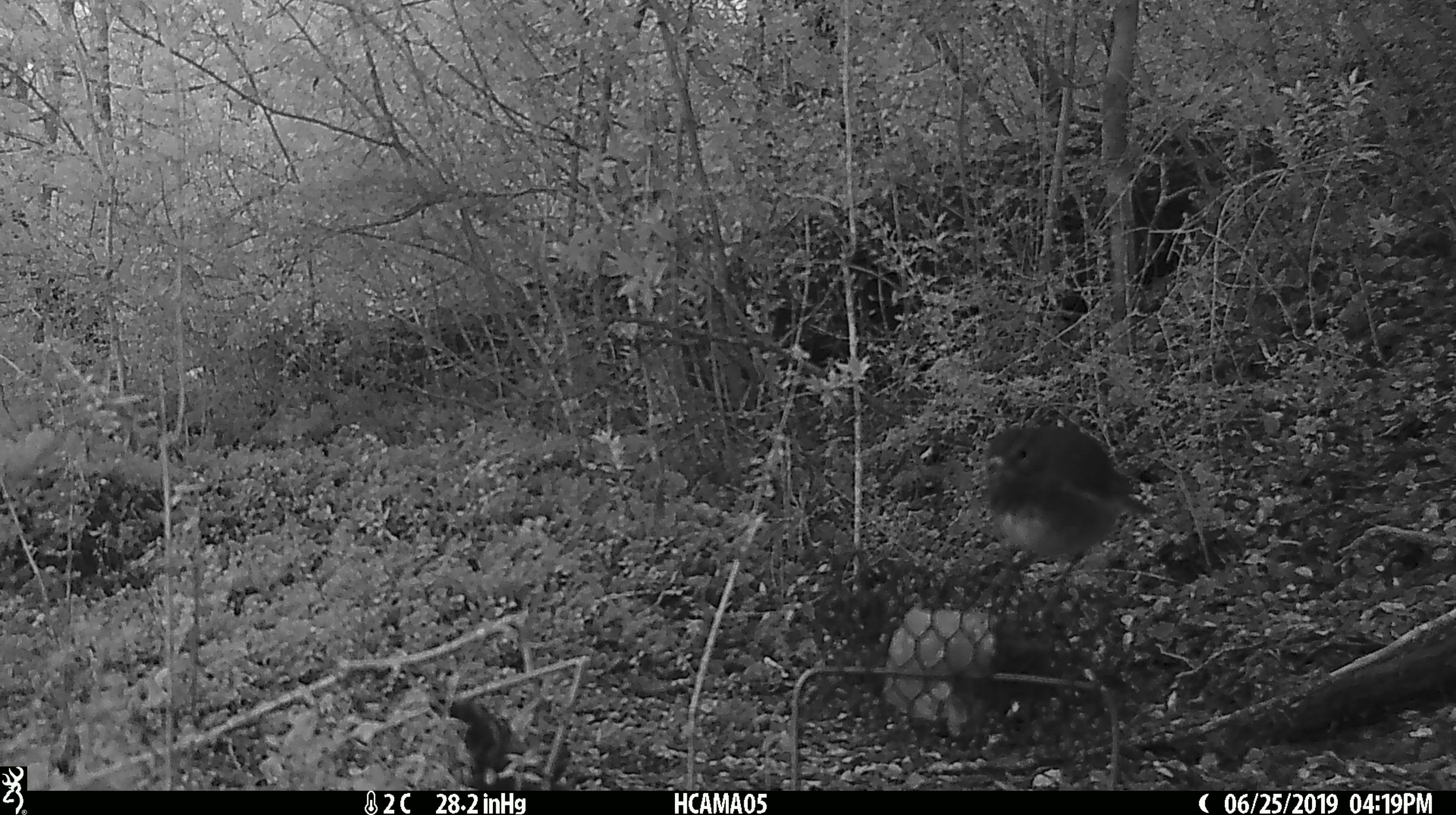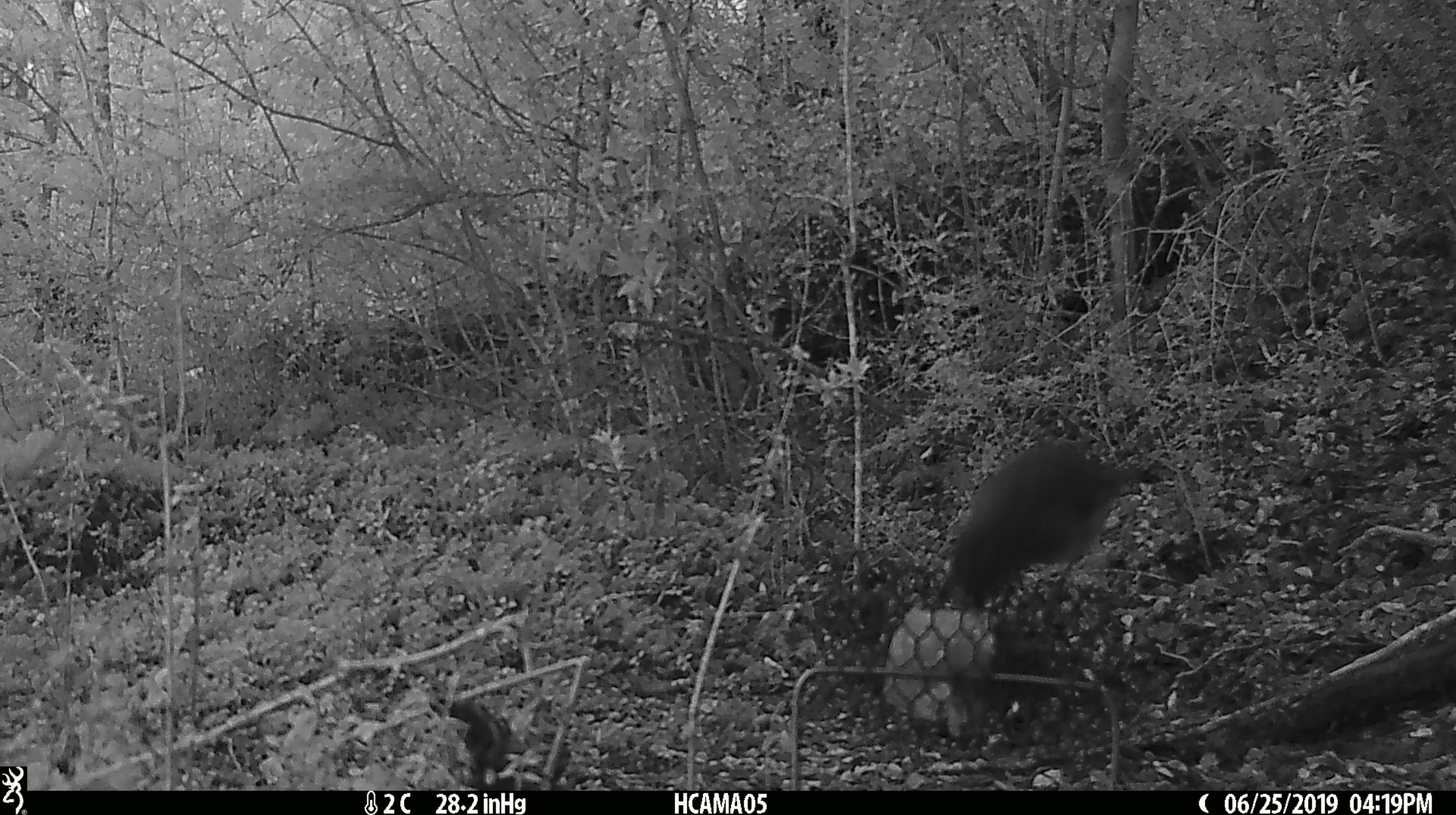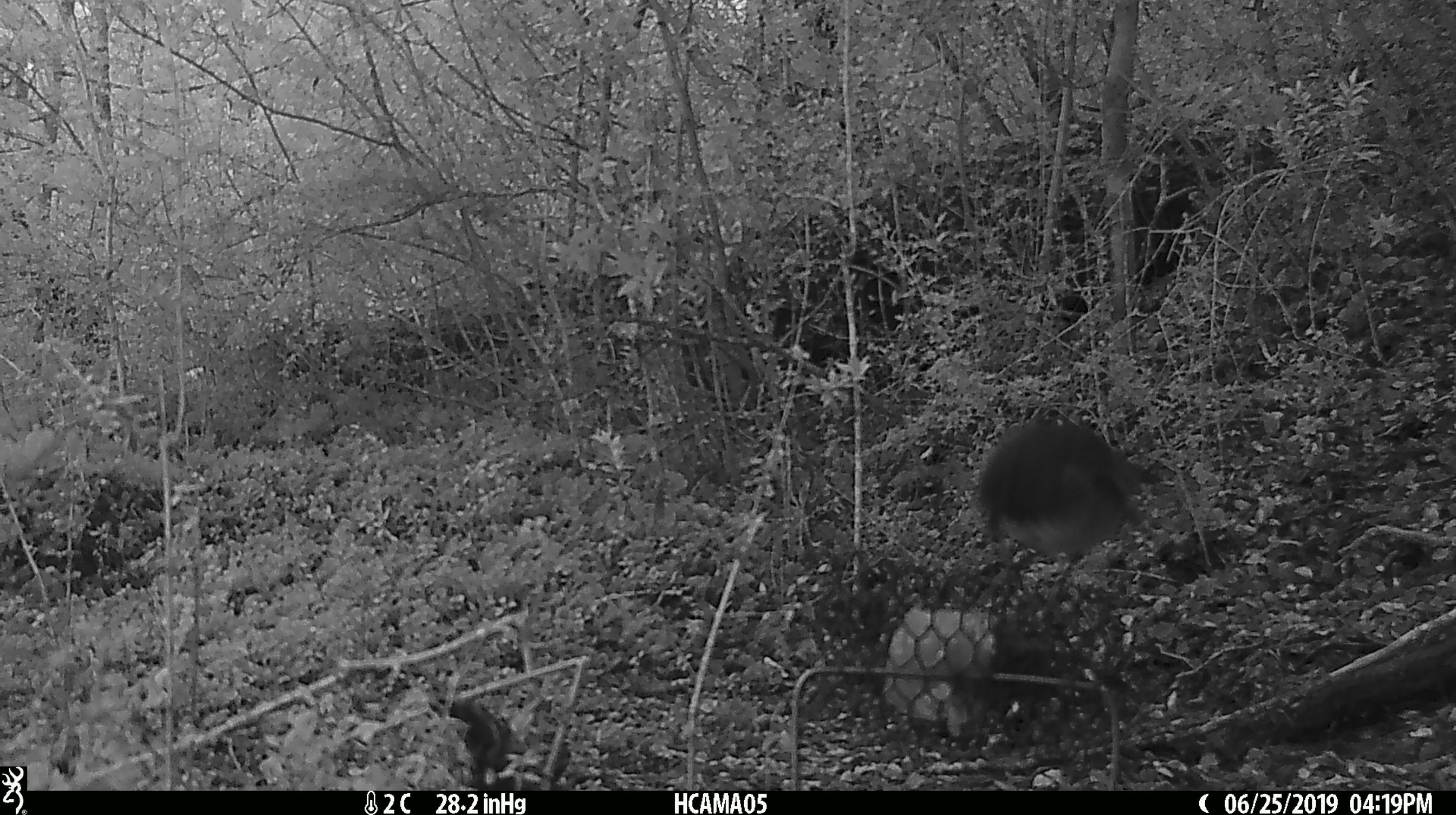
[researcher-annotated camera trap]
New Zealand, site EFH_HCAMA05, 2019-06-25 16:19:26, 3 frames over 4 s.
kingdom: Animalia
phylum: Chordata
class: Aves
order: Passeriformes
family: Petroicidae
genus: Petroica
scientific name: Petroica australis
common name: new zealand robin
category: robin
Robin (new zealand robin) (Petroica australis).